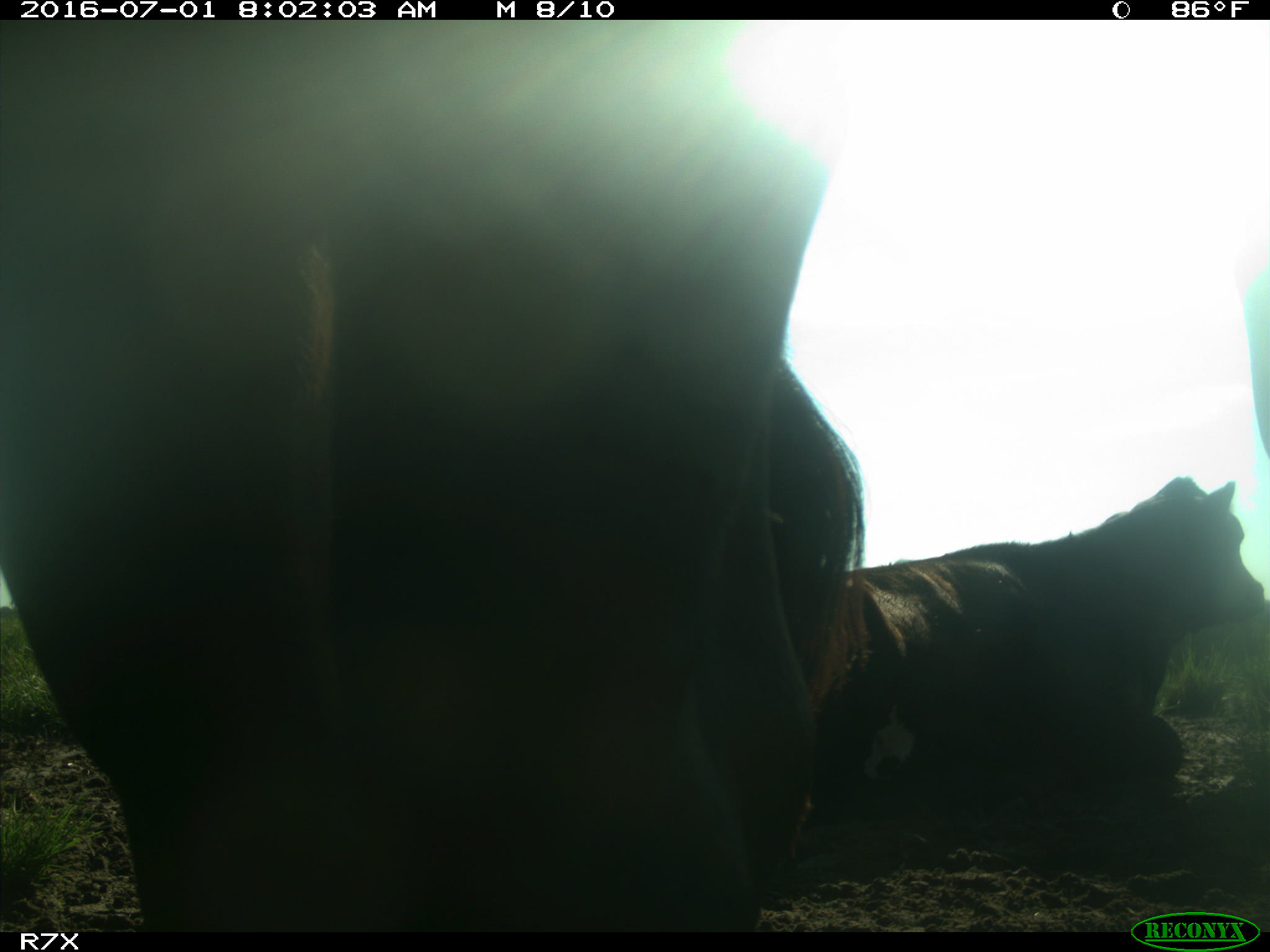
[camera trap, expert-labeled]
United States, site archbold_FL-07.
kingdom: Animalia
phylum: Chordata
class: Mammalia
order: Artiodactyla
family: Bovidae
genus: Bos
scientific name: Bos taurus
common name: domestic cow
Bos taurus (domestic cow).